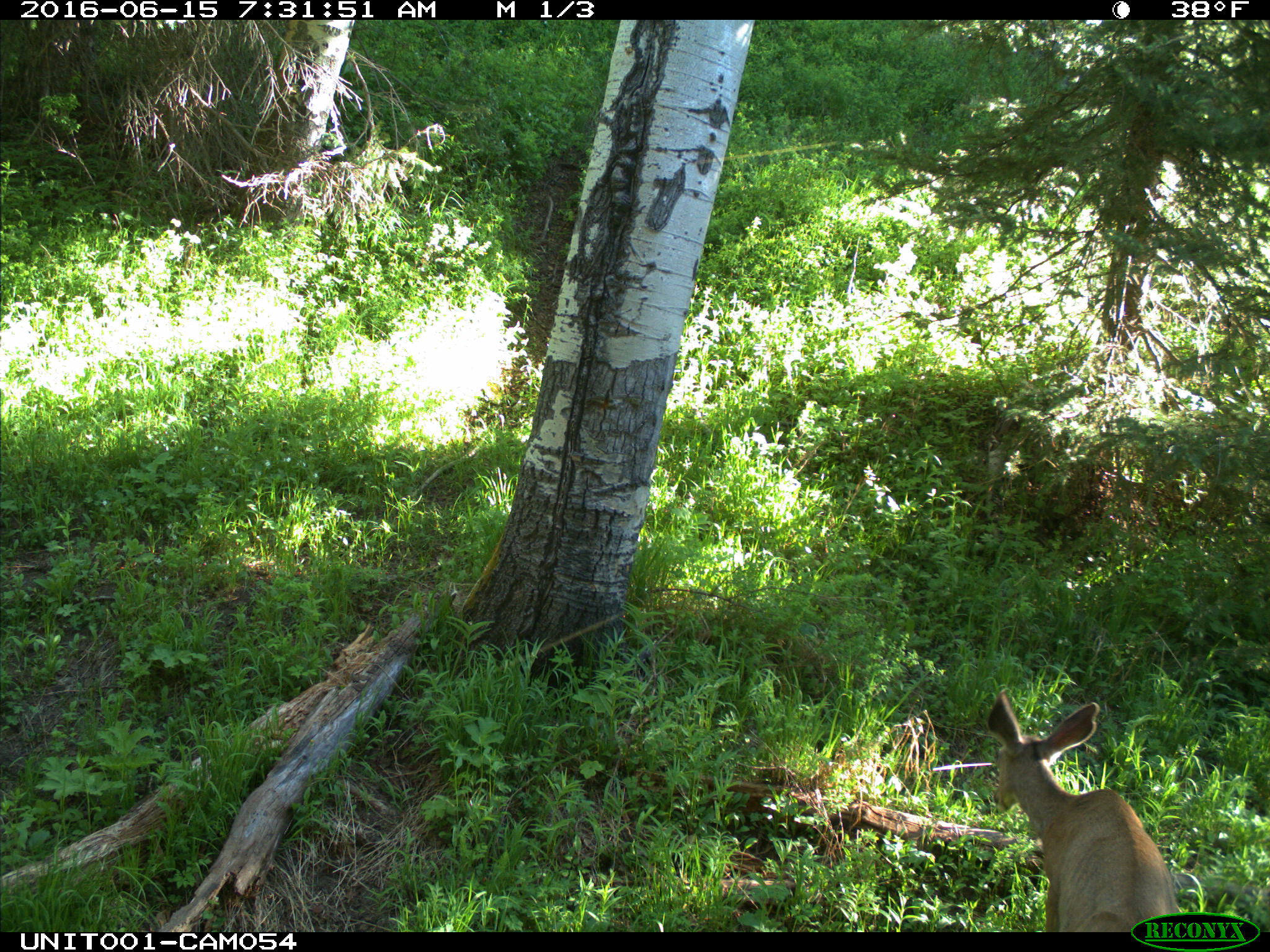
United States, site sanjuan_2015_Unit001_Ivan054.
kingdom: Animalia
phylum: Chordata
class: Mammalia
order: Artiodactyla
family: Cervidae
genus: Odocoileus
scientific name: Odocoileus hemionus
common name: mule deer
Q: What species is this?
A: Odocoileus hemionus (mule deer).